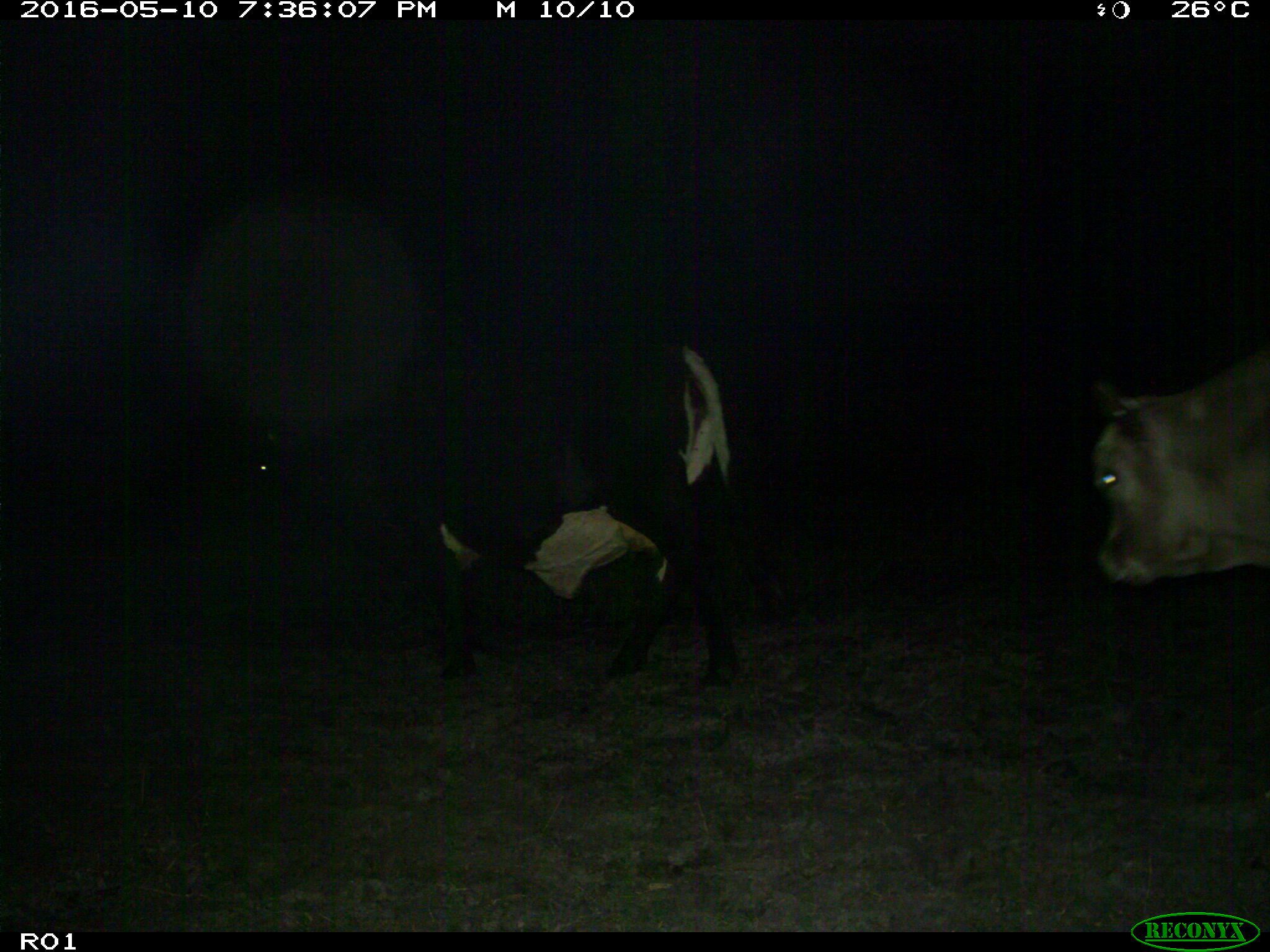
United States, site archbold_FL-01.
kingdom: Animalia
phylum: Chordata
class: Mammalia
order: Artiodactyla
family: Bovidae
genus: Bos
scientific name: Bos taurus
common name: domestic cow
Bos taurus (domestic cow).